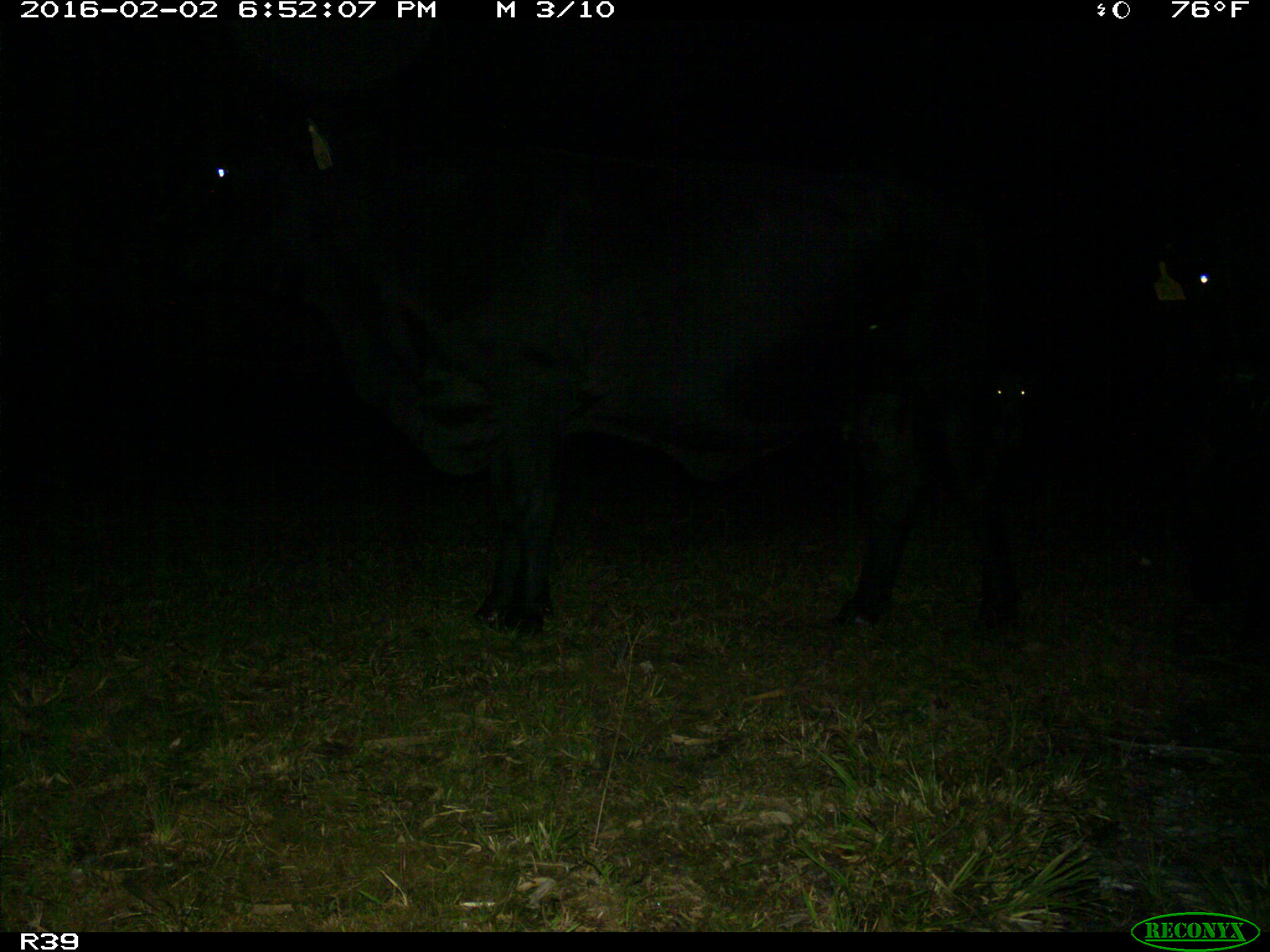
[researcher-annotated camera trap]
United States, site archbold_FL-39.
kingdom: Animalia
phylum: Chordata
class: Mammalia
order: Artiodactyla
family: Bovidae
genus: Bos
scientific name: Bos taurus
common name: domestic cow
Bos taurus (domestic cow).